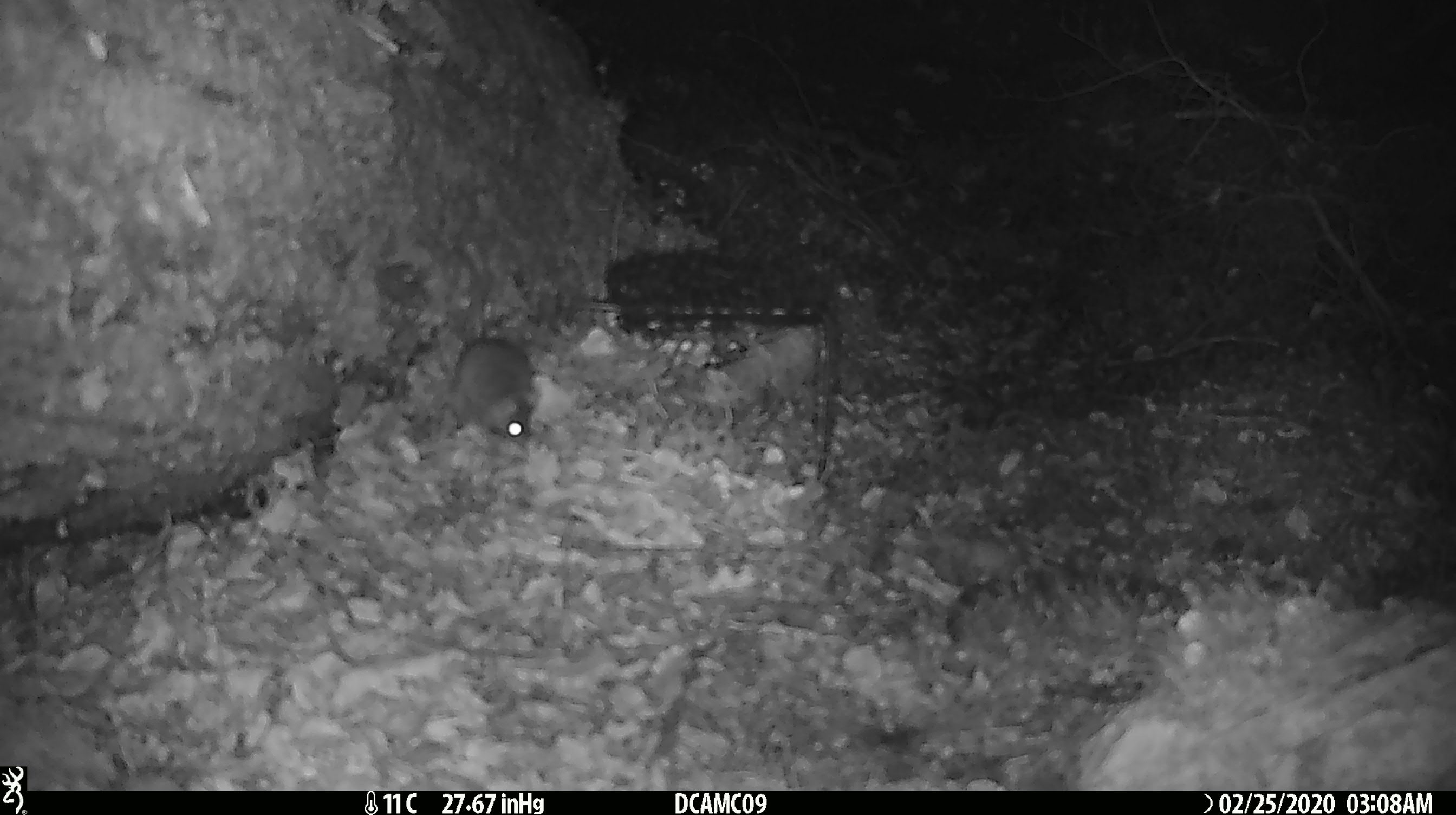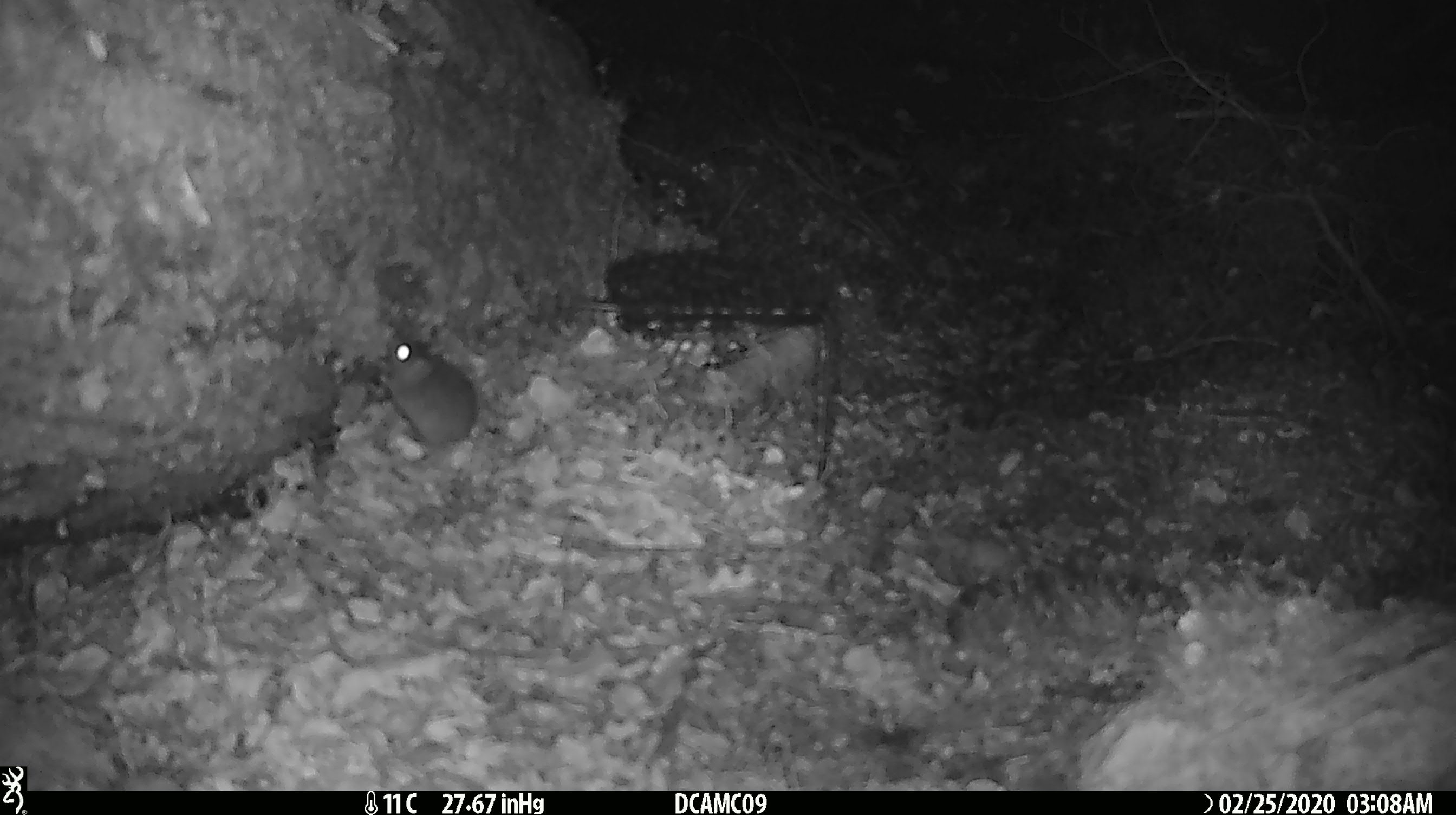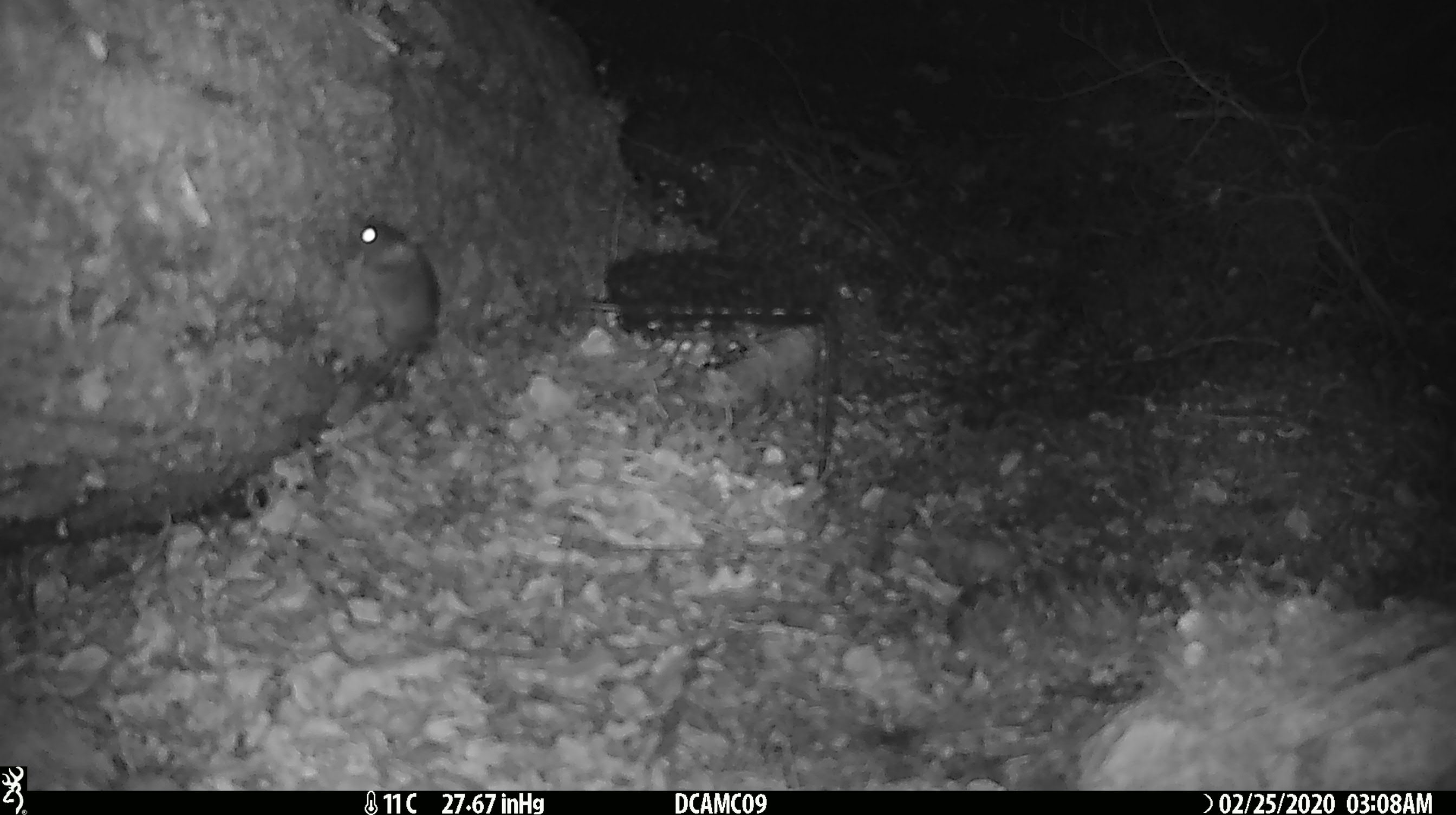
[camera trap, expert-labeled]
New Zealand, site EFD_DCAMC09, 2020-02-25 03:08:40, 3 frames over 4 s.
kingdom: Animalia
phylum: Chordata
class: Mammalia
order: Rodentia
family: Muridae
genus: Mus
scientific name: Mus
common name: mouse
Mouse (Mus).